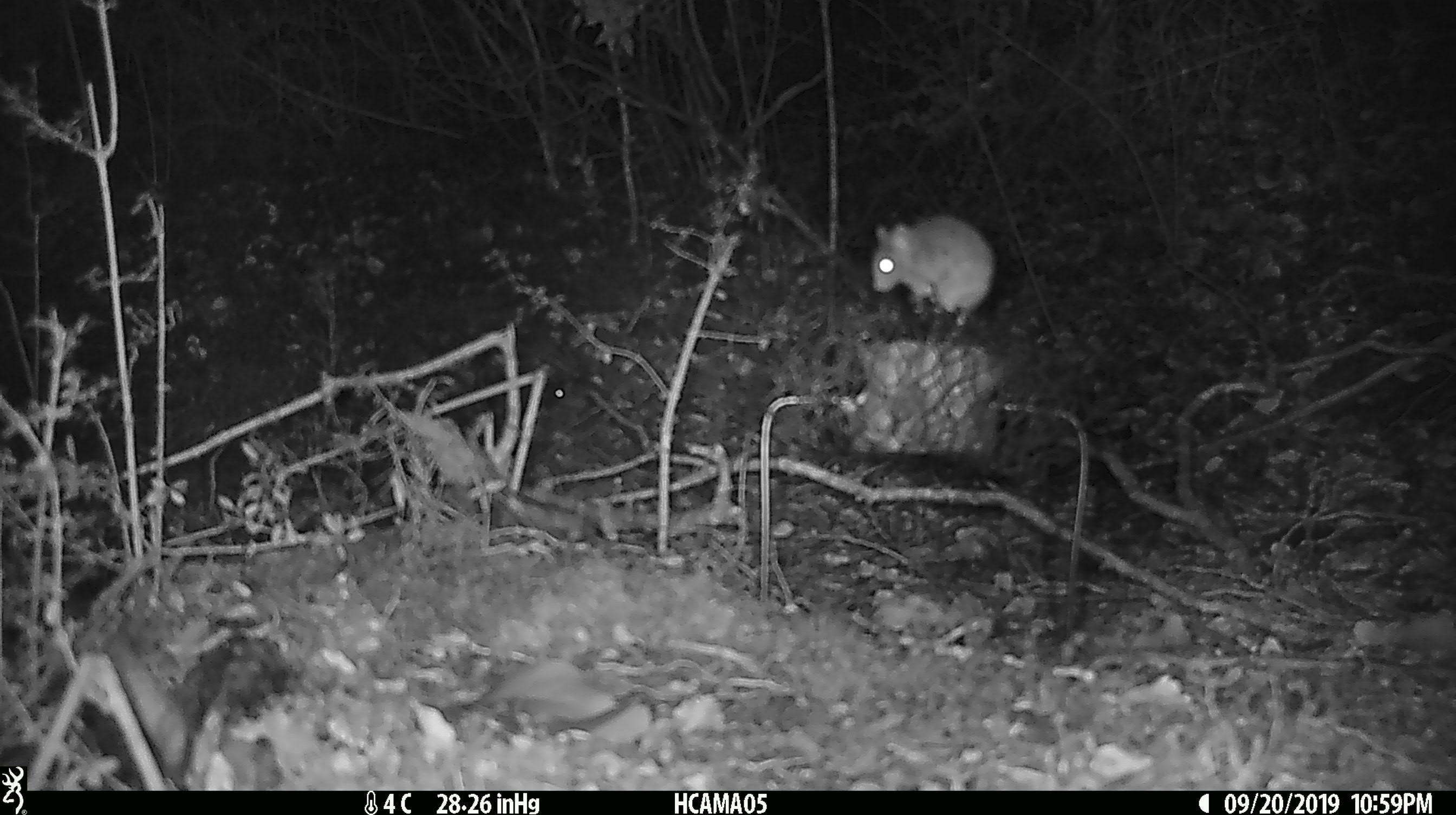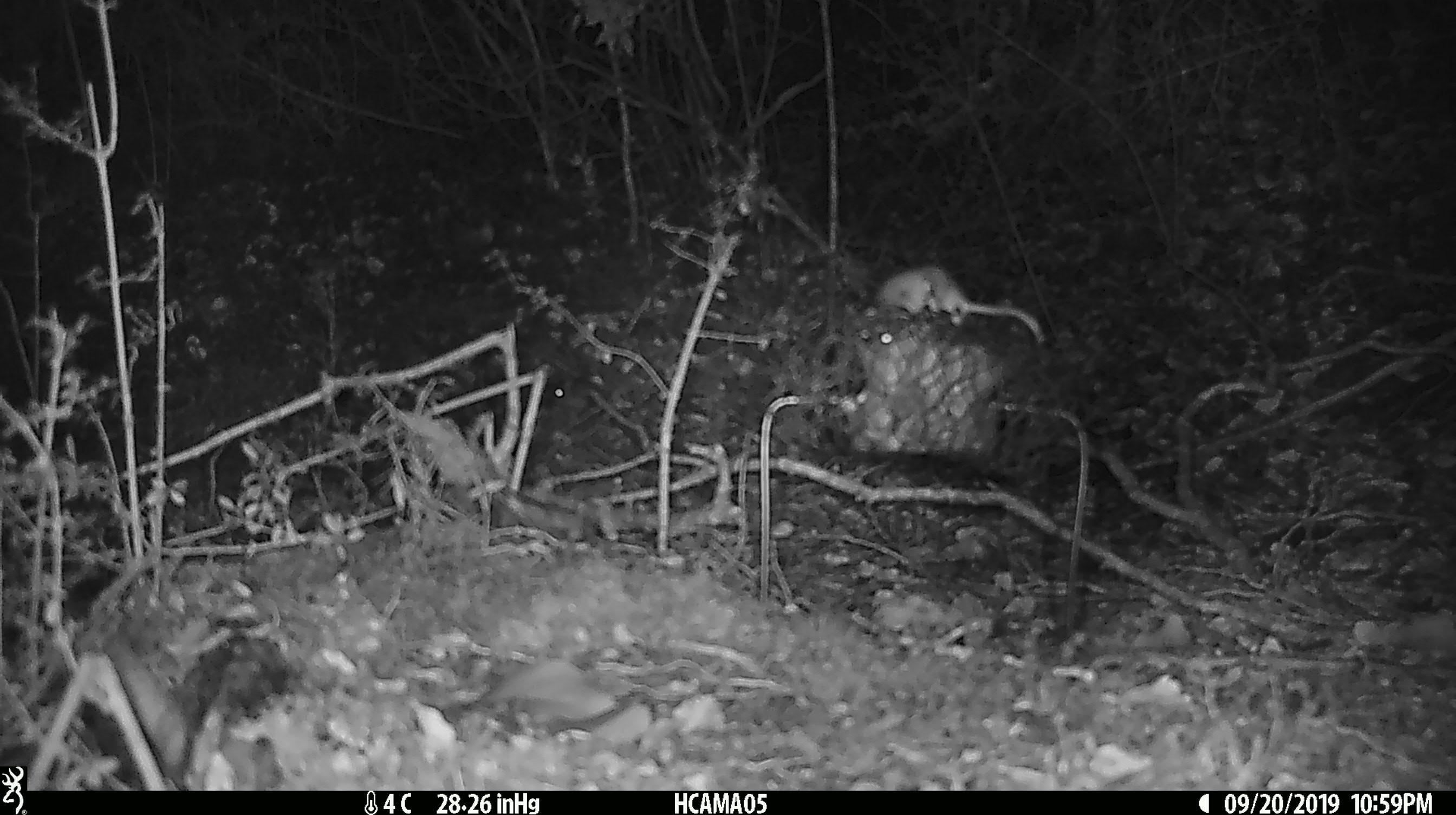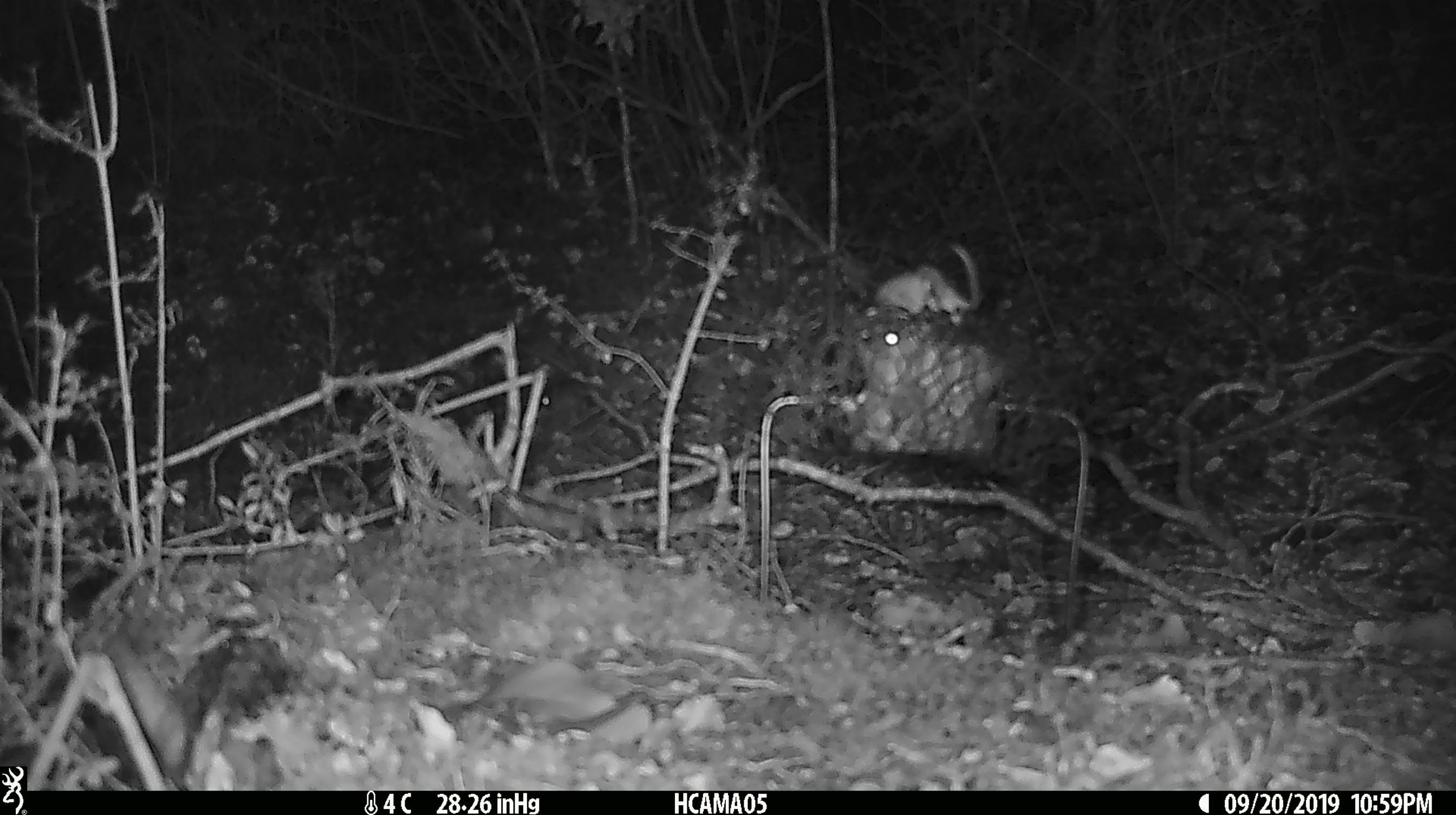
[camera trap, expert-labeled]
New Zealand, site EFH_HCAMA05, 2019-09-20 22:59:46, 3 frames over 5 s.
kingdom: Animalia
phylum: Chordata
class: Mammalia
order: Rodentia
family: Muridae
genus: Mus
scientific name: Mus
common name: mouse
Mouse (Mus).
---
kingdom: Animalia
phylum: Chordata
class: Mammalia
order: Rodentia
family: Muridae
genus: Rattus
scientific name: Rattus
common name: rat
Rat (Rattus).